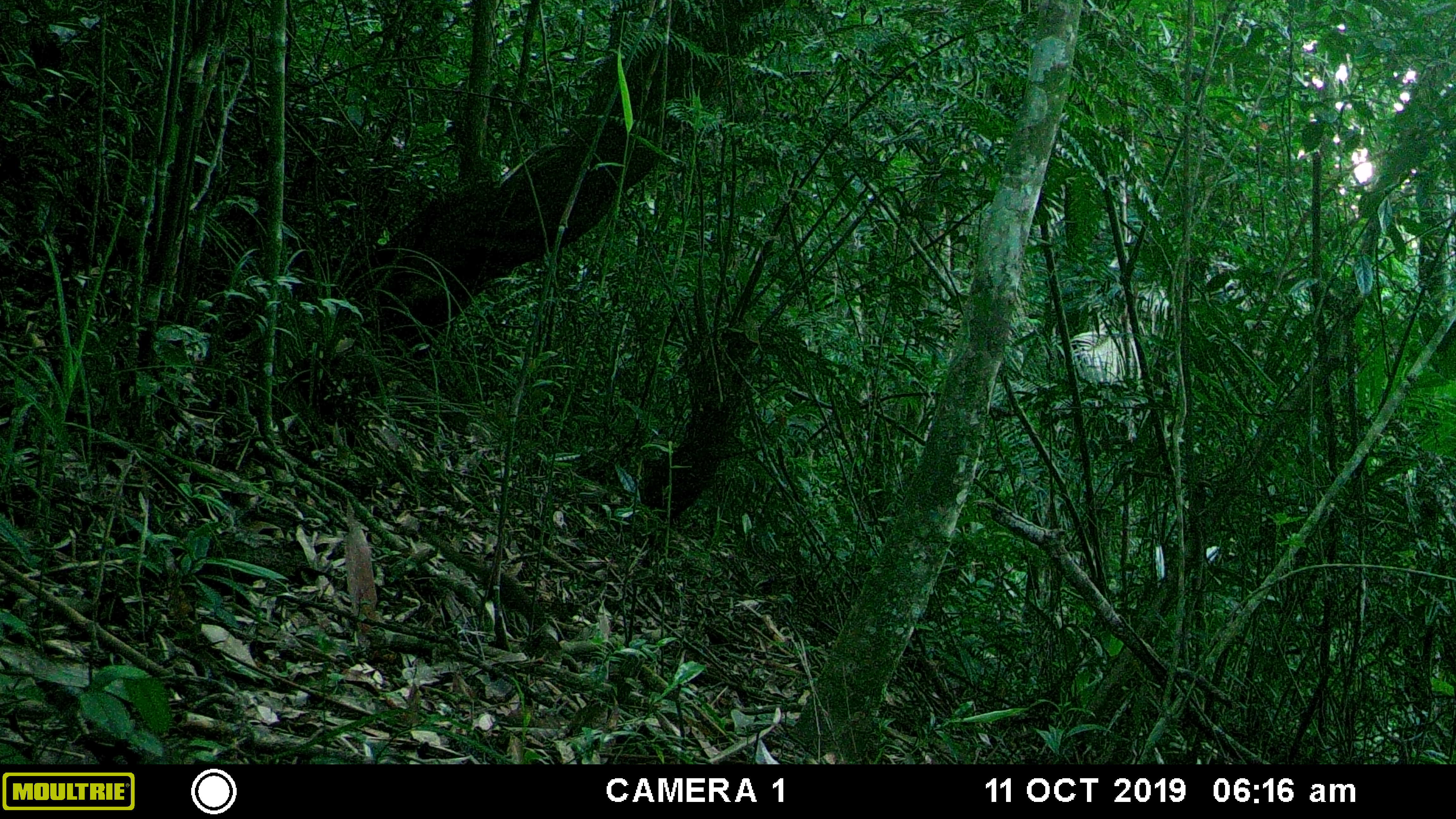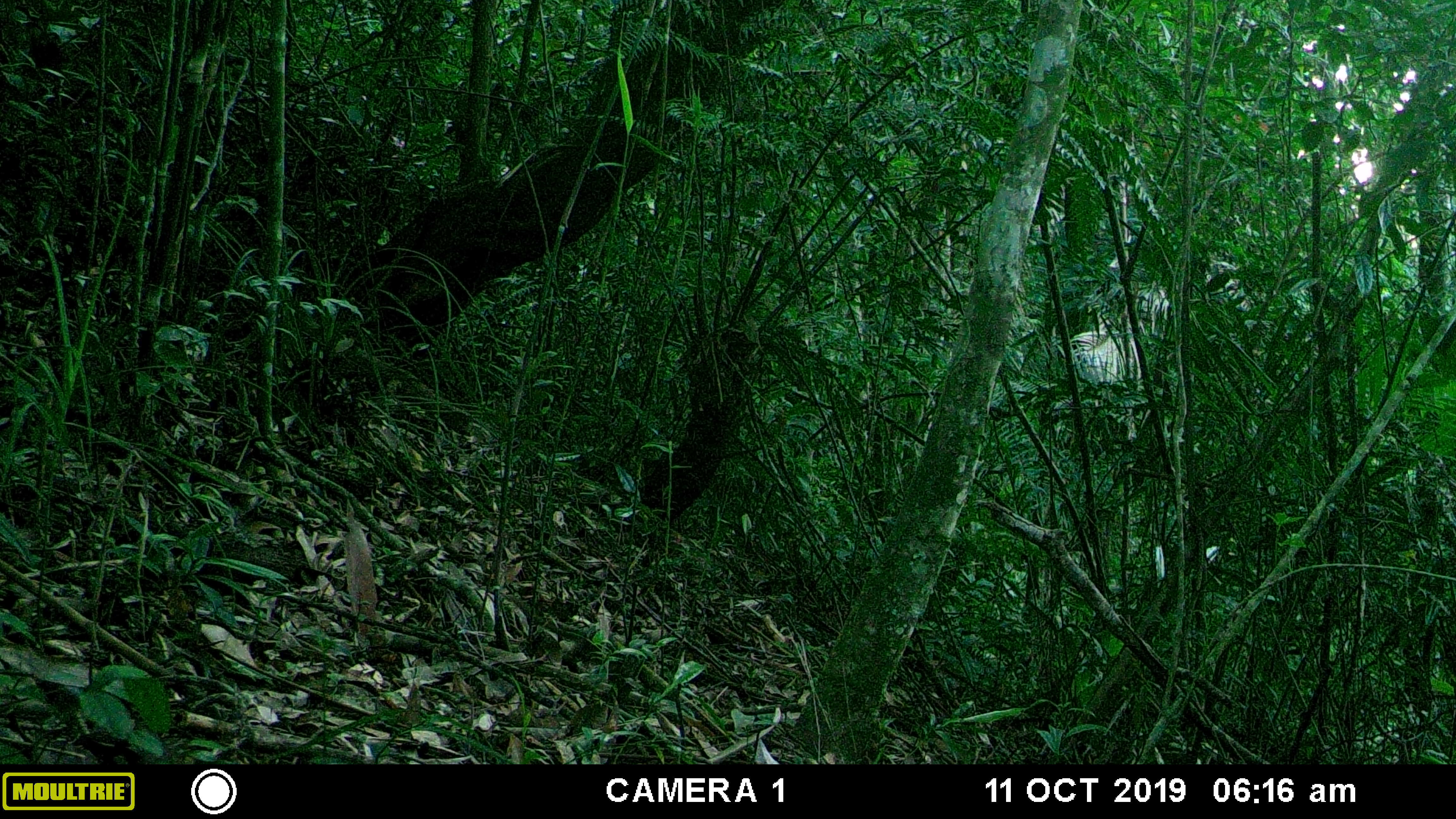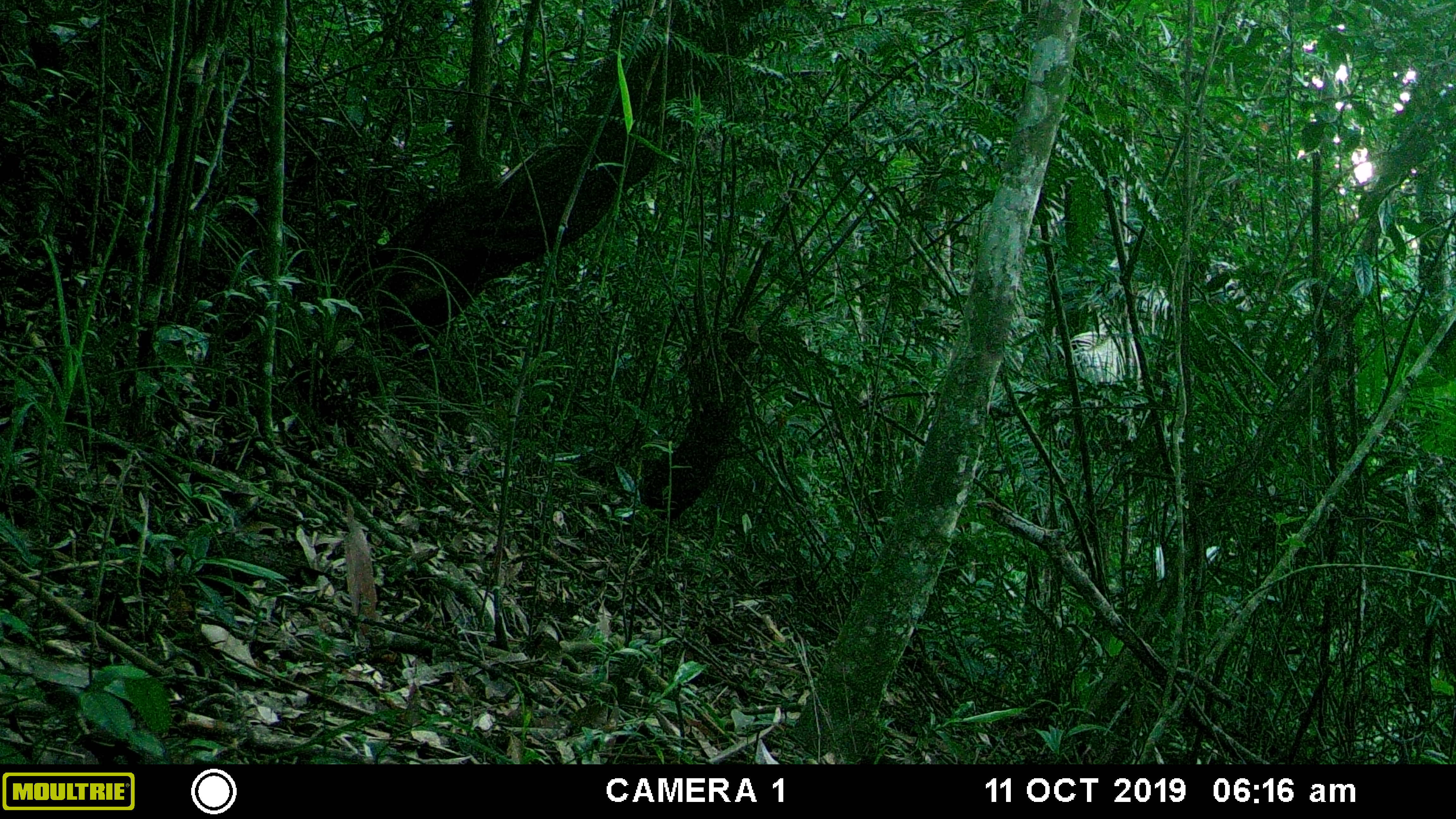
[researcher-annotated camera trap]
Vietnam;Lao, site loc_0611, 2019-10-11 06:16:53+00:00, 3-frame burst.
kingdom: Animalia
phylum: Chordata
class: Mammalia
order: Scandentia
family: Tupaiidae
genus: Tupaia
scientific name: Tupaia belangeri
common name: northern treeshrew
Northern treeshrew (Tupaia belangeri). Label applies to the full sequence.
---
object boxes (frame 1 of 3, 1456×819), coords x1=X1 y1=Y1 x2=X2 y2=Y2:
northern treeshrew: x1=419 y1=525 x2=544 y2=631